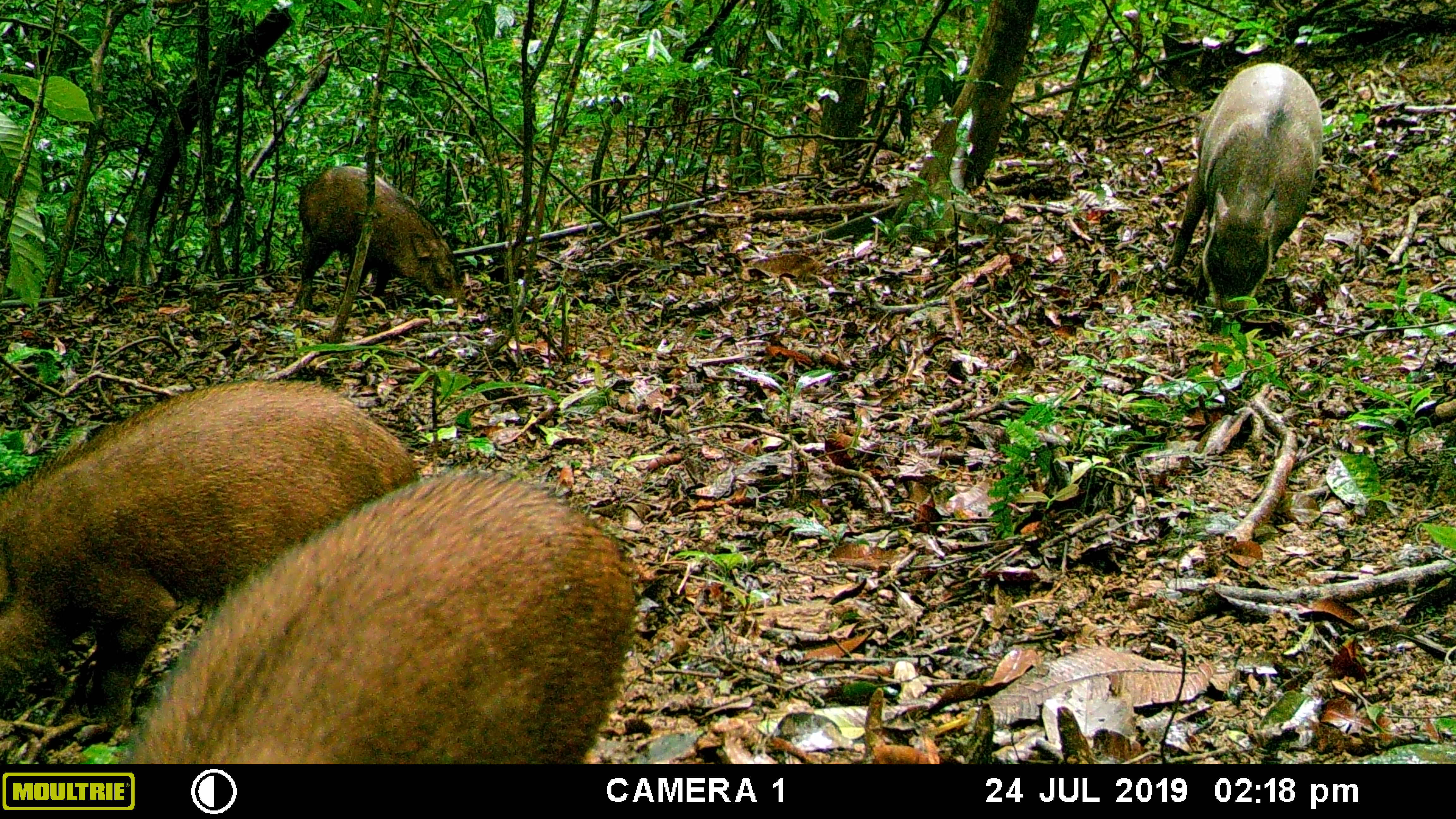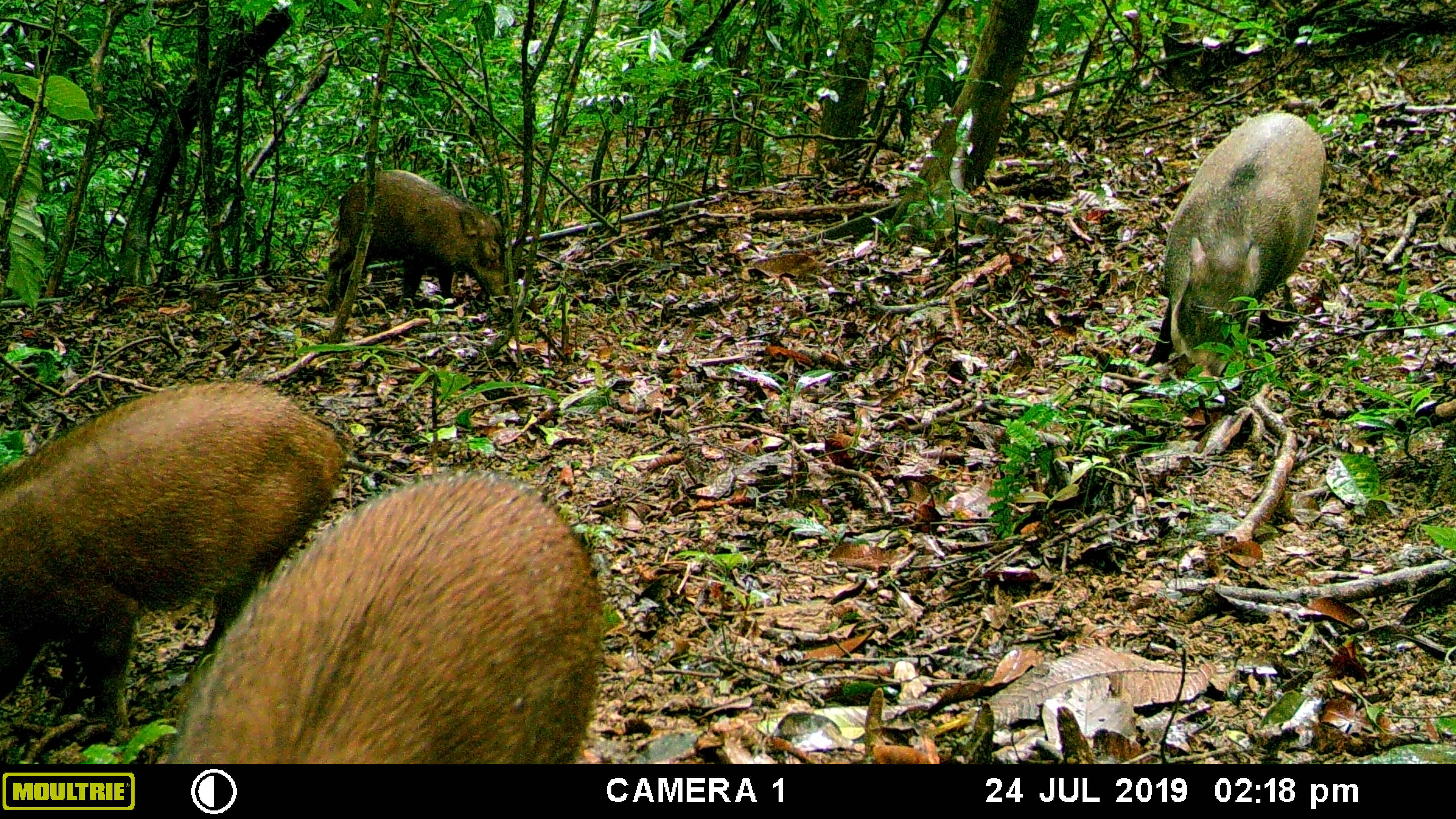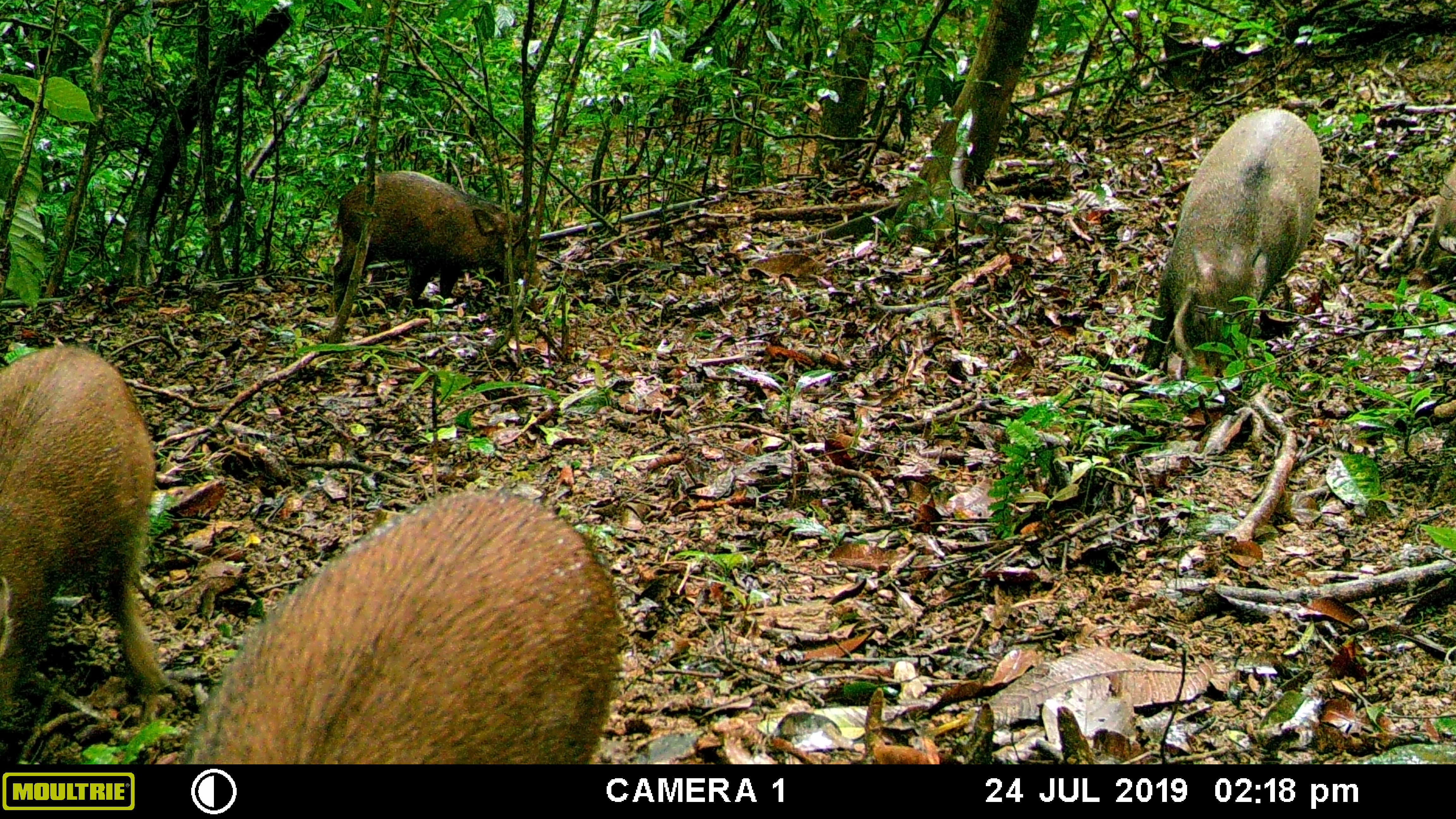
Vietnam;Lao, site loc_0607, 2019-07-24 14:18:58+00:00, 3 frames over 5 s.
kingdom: Animalia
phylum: Chordata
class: Mammalia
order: Artiodactyla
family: Suidae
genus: Sus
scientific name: Sus scrofa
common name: eurasian wild pig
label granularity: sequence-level